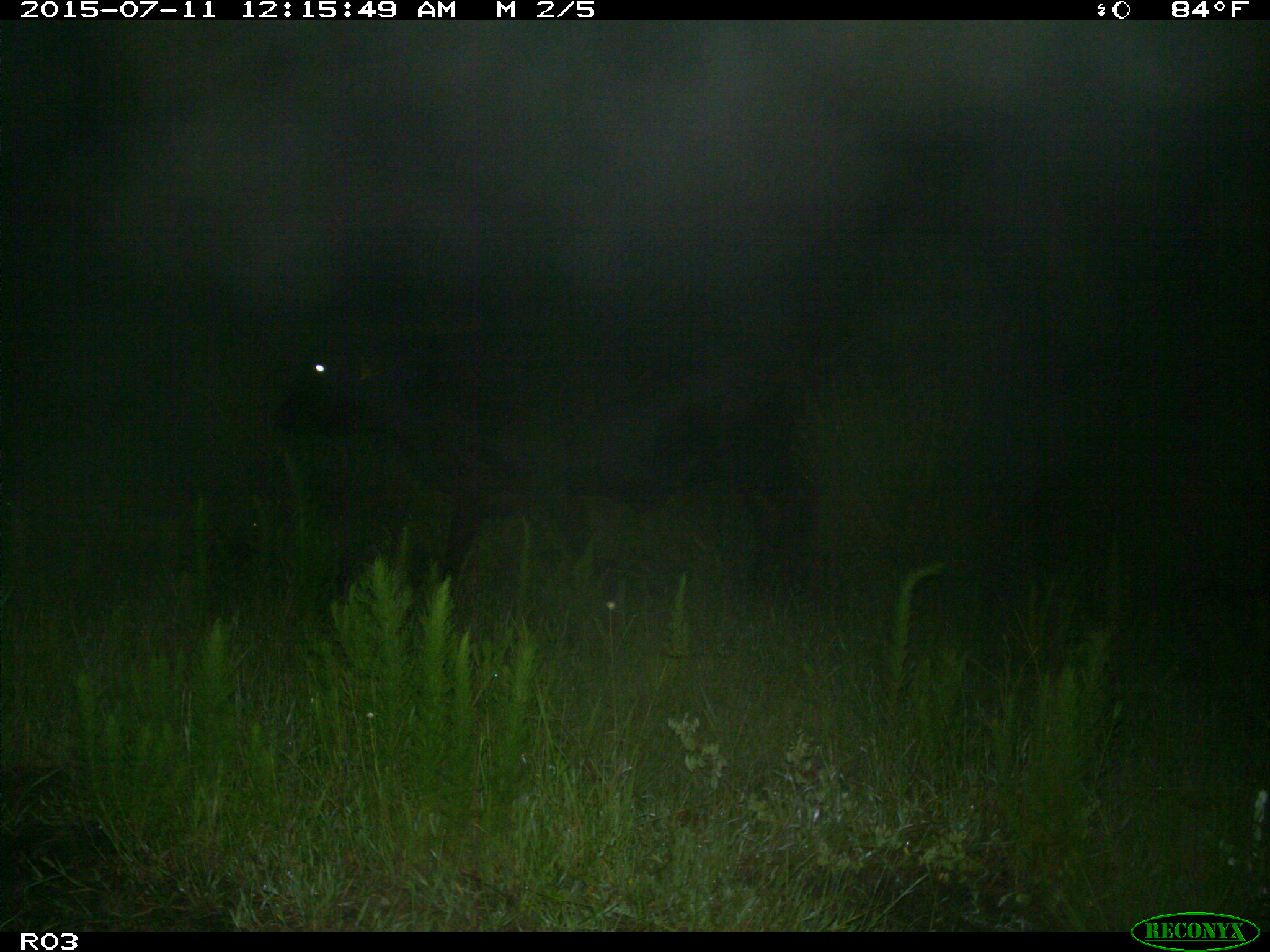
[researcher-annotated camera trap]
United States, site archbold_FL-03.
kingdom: Animalia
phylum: Chordata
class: Mammalia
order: Artiodactyla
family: Bovidae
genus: Bos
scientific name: Bos taurus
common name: domestic cow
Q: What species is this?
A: Bos taurus (domestic cow).